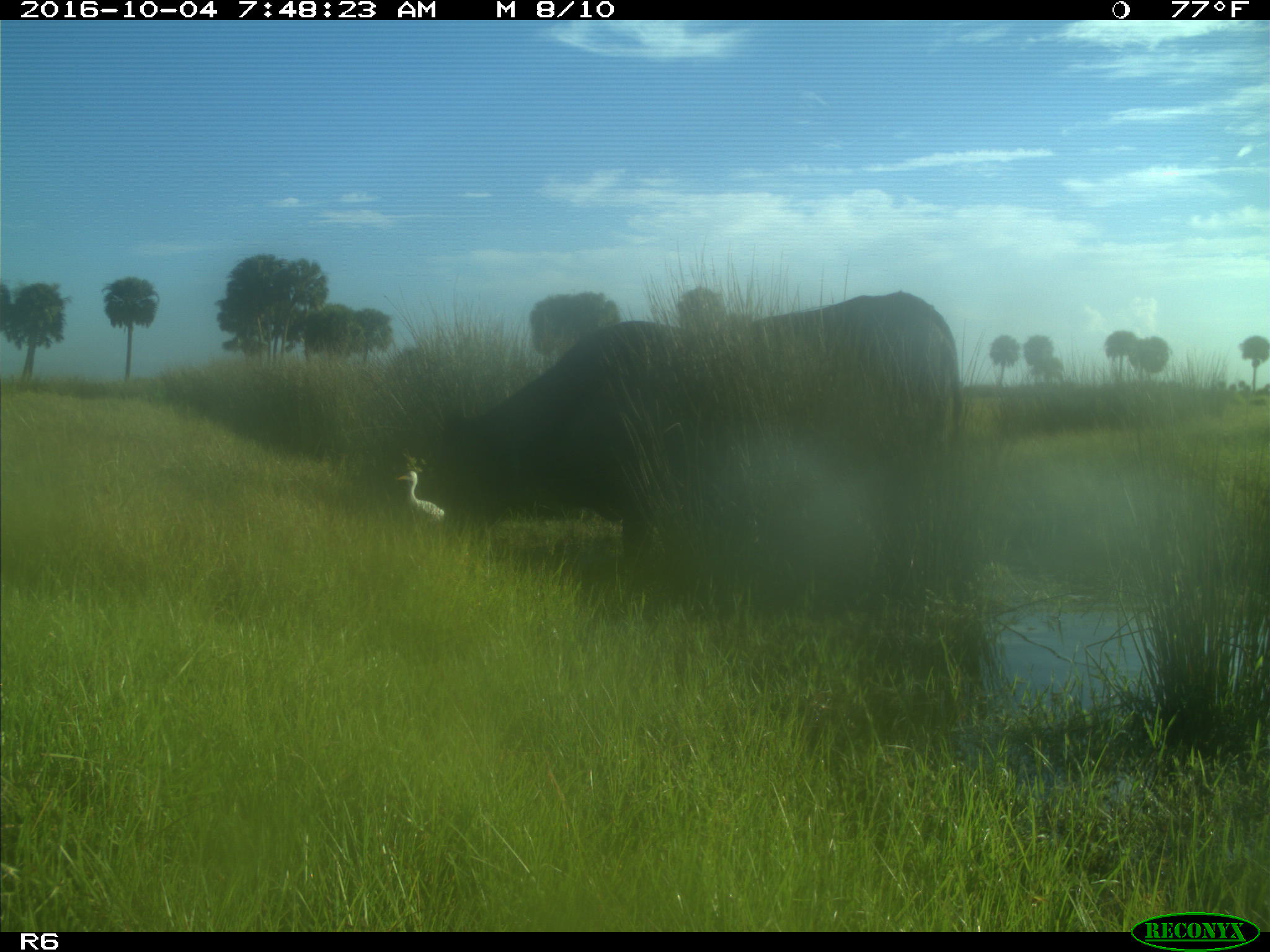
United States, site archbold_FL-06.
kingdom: Animalia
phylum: Chordata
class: Mammalia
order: Artiodactyla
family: Bovidae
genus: Bos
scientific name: Bos taurus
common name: domestic cow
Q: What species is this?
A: Bos taurus (domestic cow).